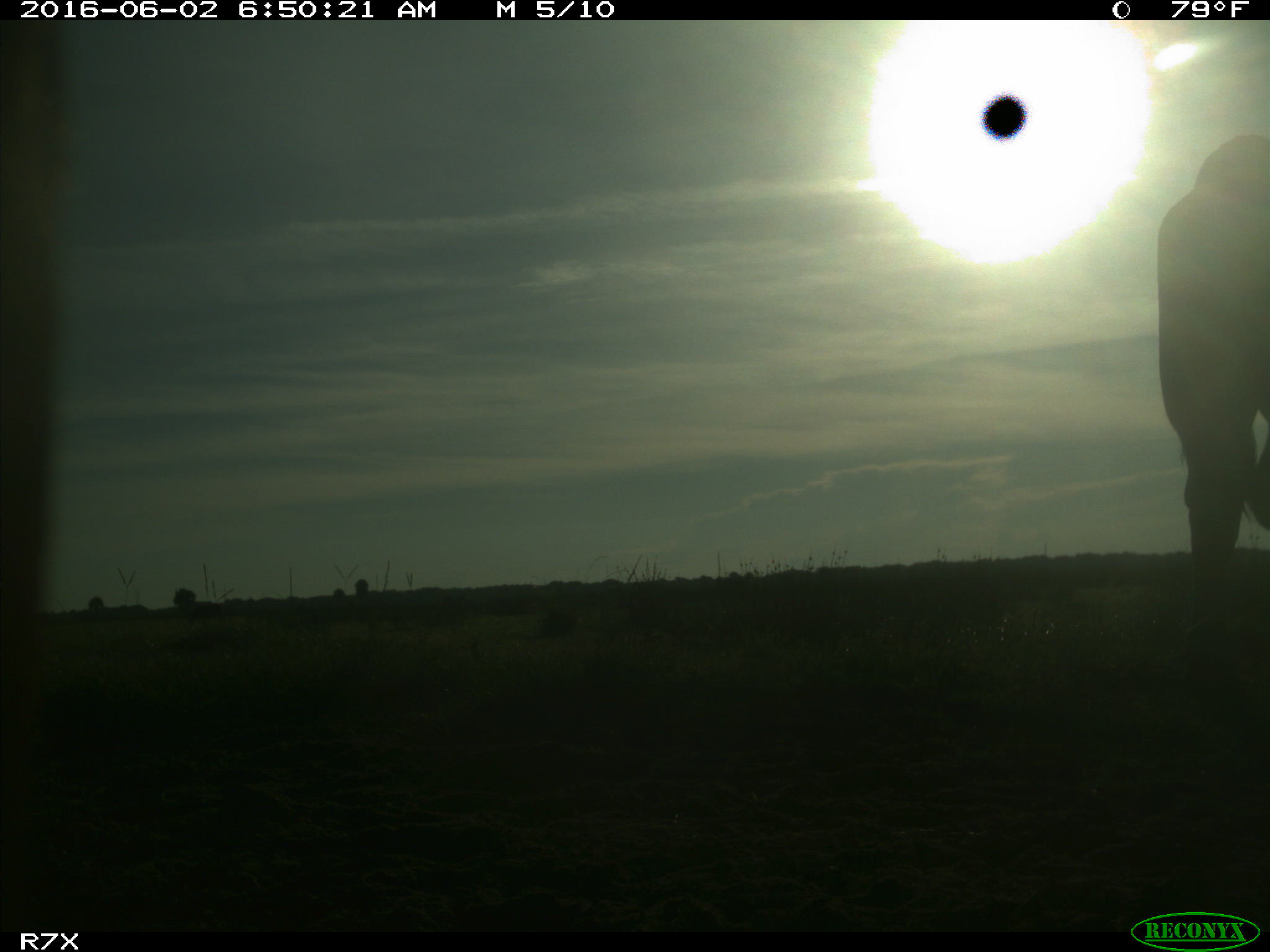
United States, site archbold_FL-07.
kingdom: Animalia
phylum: Chordata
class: Mammalia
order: Artiodactyla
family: Bovidae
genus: Bos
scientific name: Bos taurus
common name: domestic cow